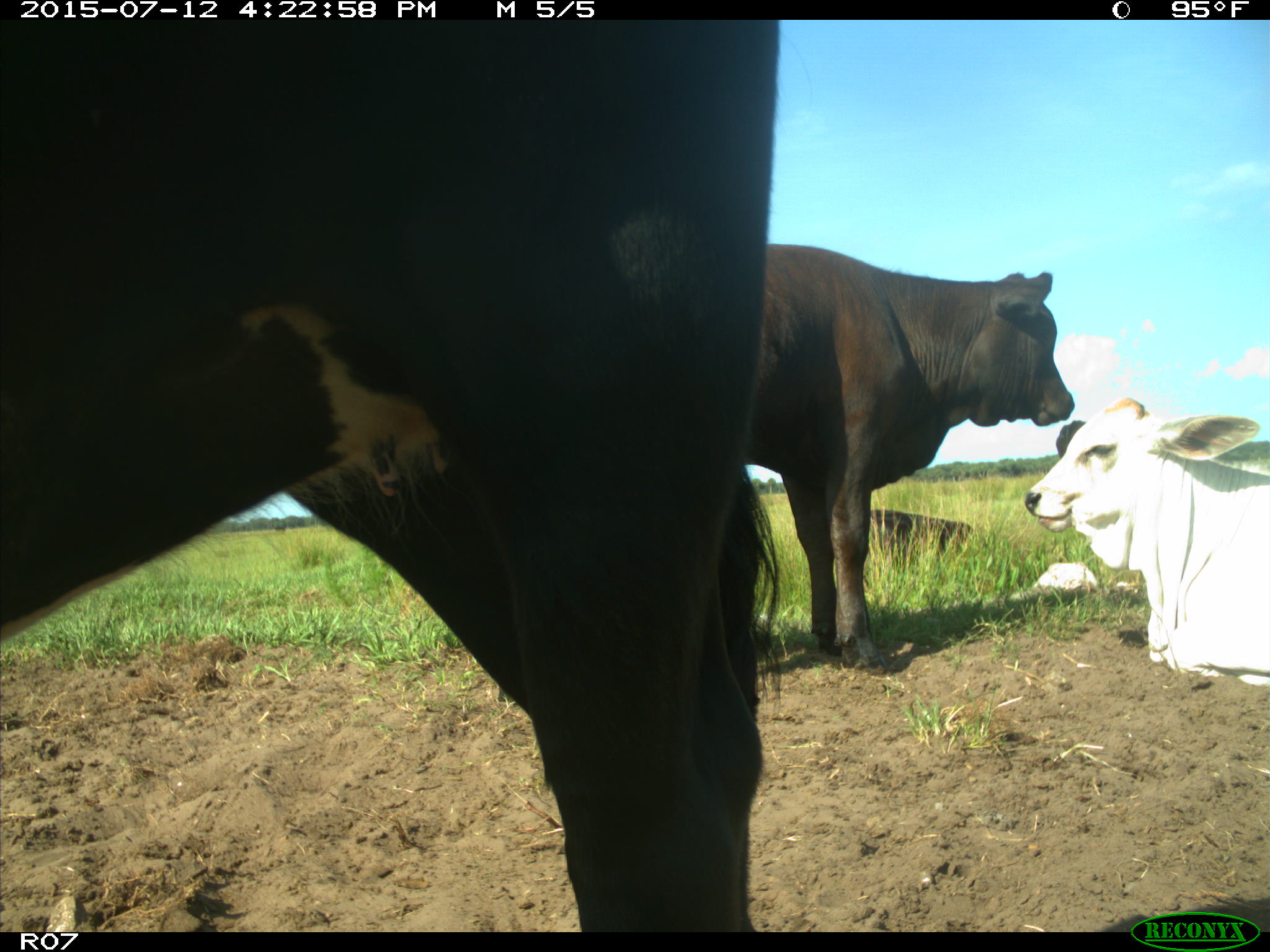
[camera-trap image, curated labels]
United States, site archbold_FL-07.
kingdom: Animalia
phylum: Chordata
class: Mammalia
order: Artiodactyla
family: Bovidae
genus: Bos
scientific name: Bos taurus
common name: domestic cow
Bos taurus (domestic cow).